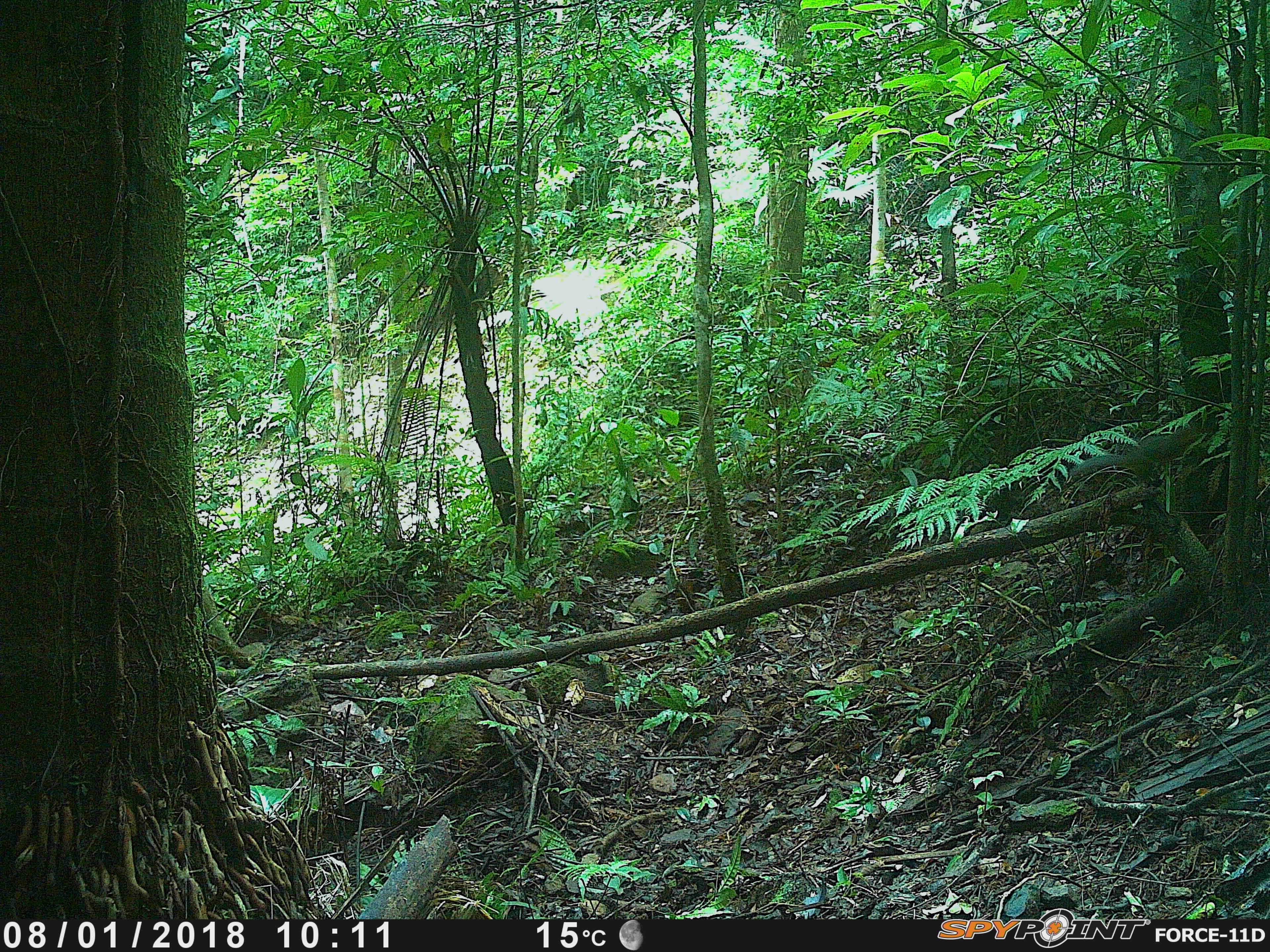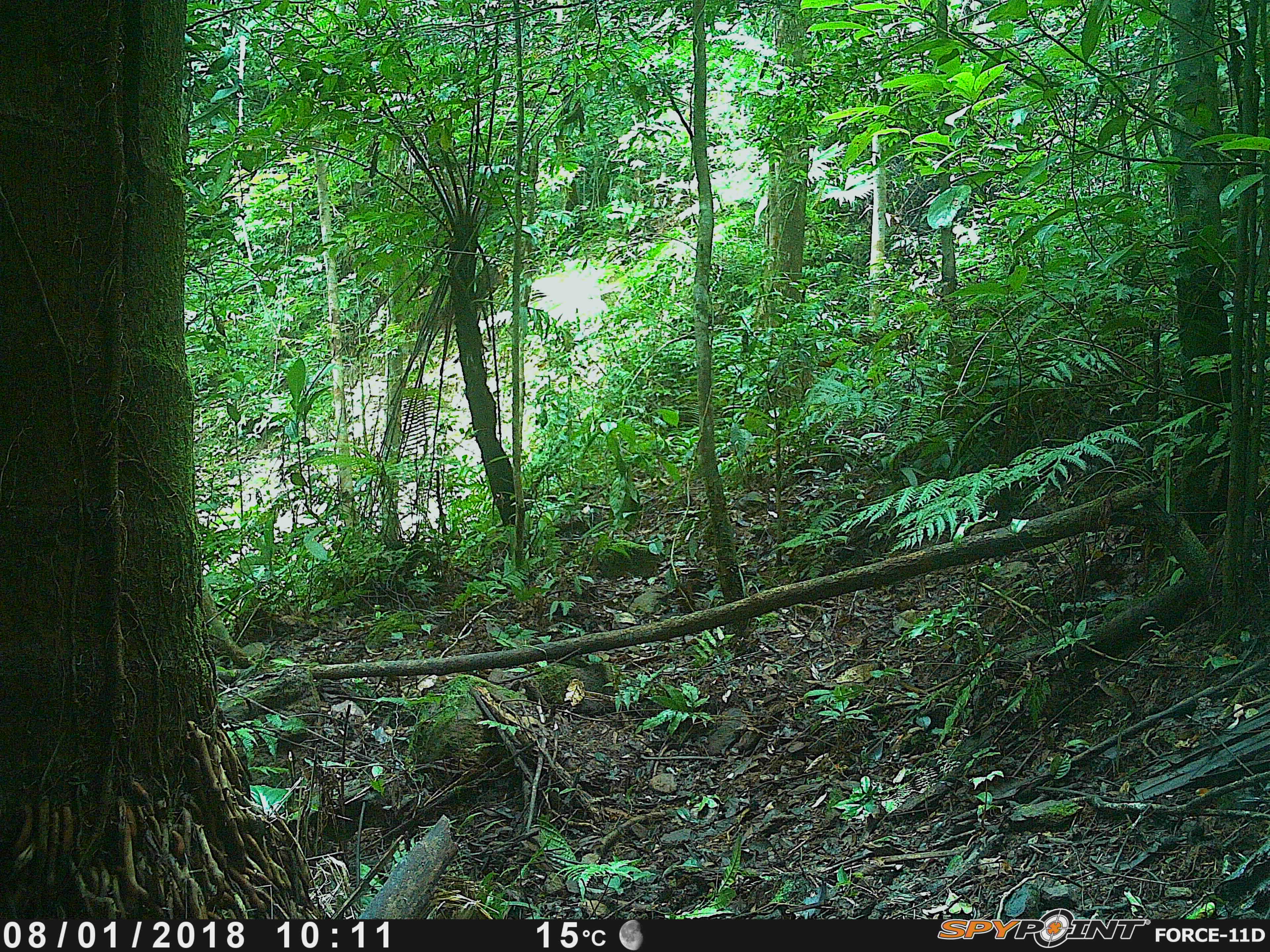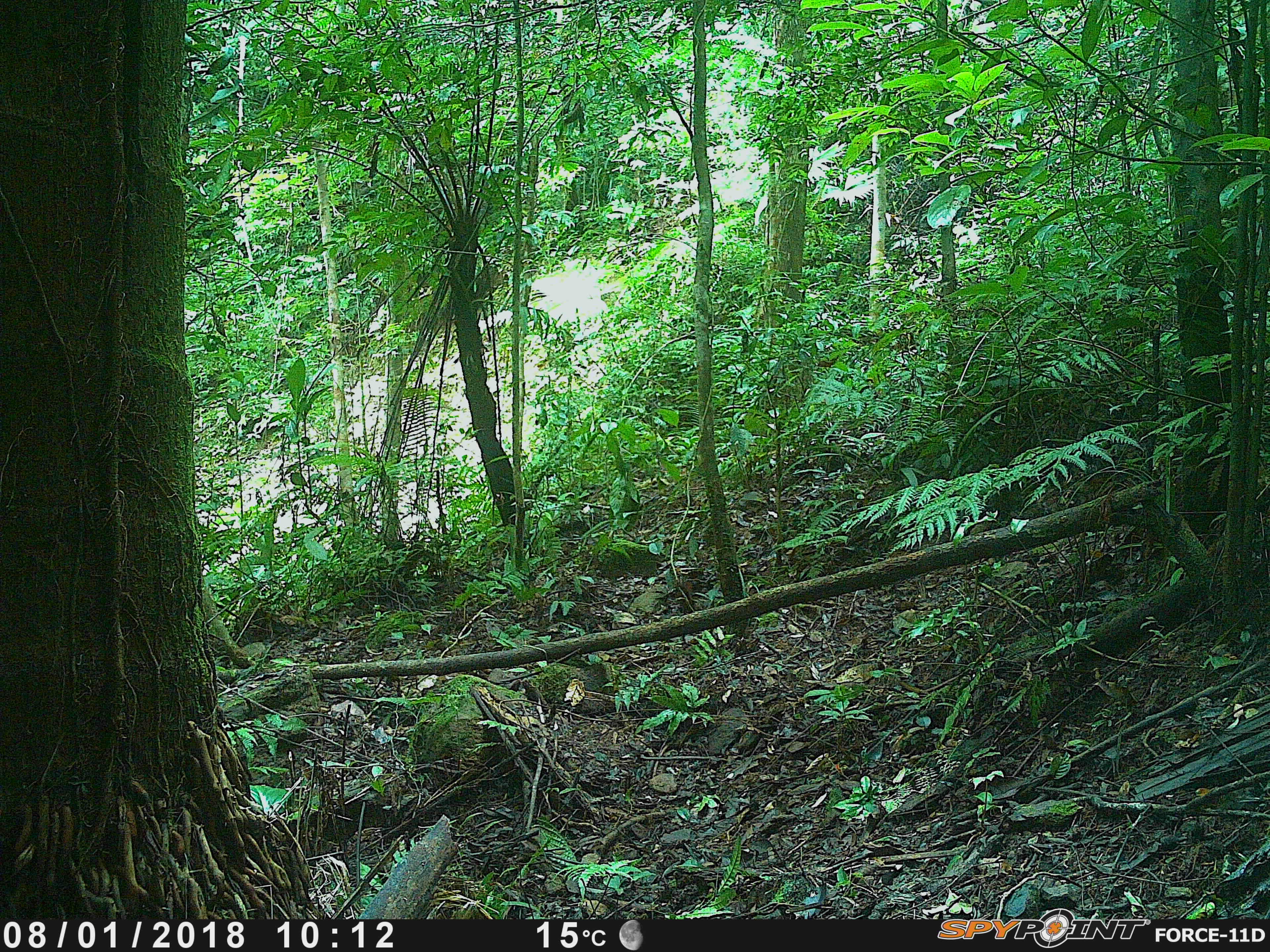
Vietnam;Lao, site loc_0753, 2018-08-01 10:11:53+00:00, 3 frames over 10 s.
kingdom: Animalia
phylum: Chordata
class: Mammalia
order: Rodentia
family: Sciuridae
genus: Dremomys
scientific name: Dremomys rufigenis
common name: red-cheeked squirrel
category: red cheeked squirrel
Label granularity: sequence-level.